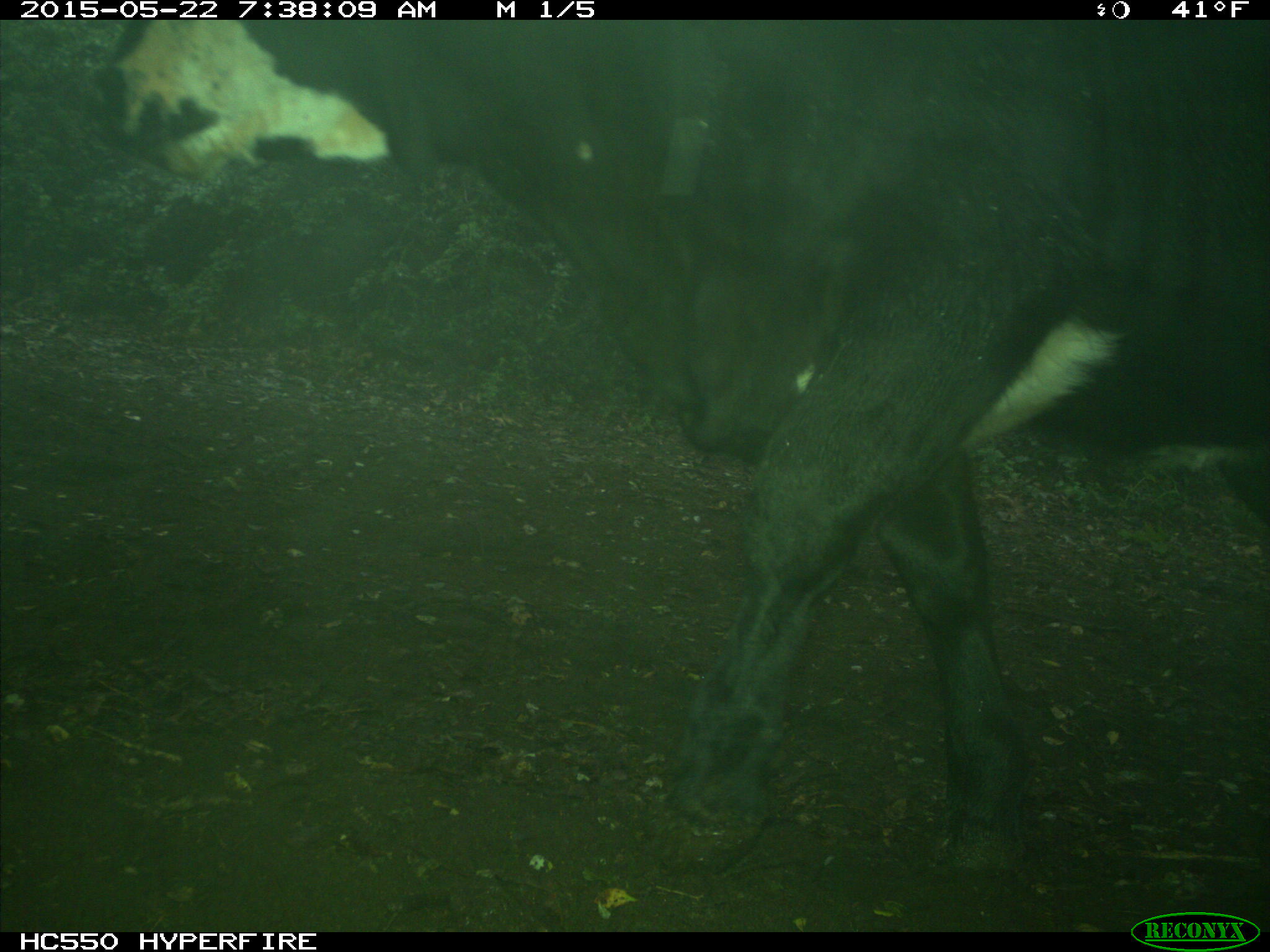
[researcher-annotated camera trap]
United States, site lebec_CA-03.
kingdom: Animalia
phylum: Chordata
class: Mammalia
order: Artiodactyla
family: Bovidae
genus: Bos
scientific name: Bos taurus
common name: domestic cow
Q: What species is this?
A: Bos taurus (domestic cow).